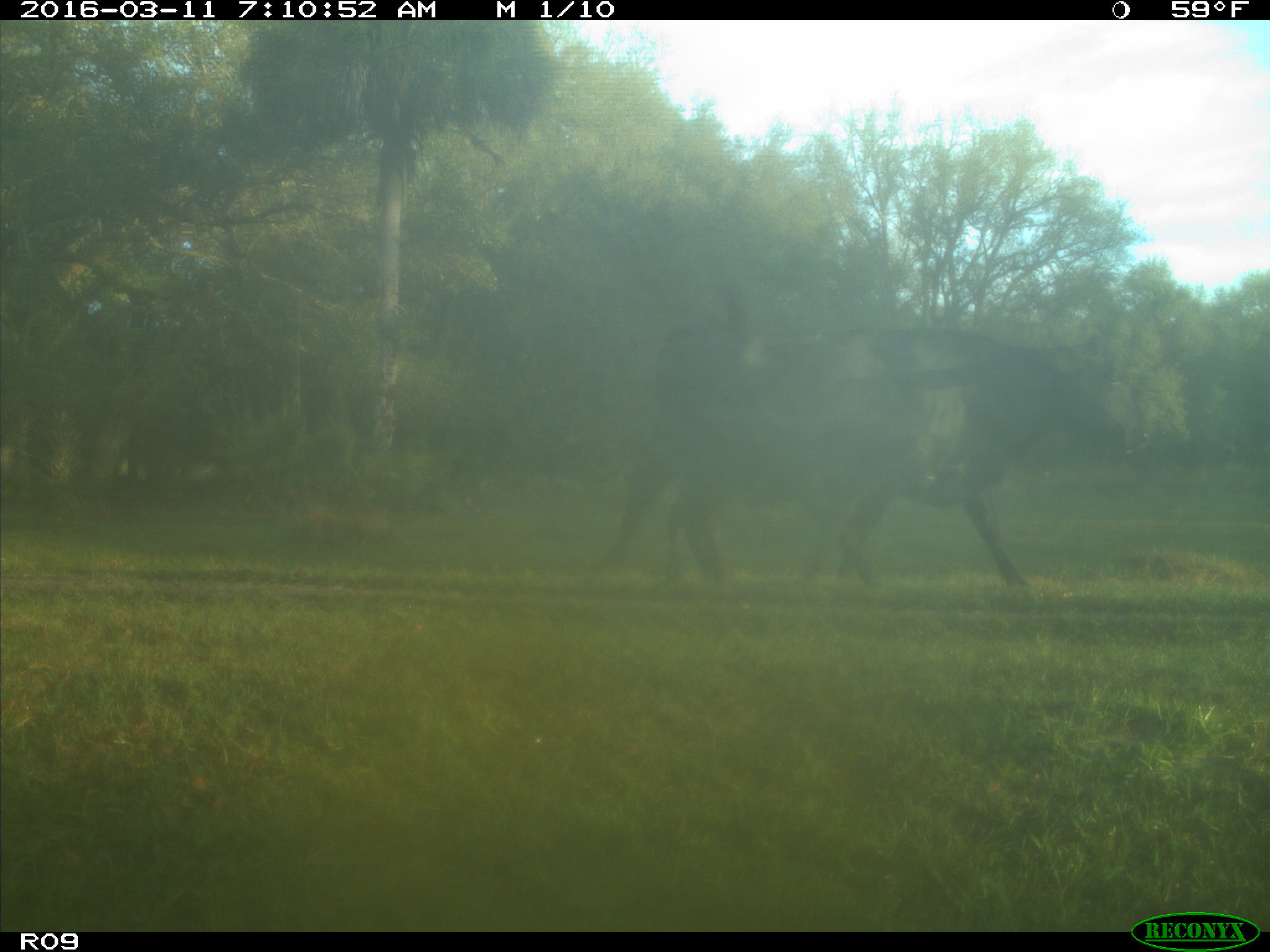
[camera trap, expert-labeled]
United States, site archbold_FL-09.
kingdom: Animalia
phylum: Chordata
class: Mammalia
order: Artiodactyla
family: Bovidae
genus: Bos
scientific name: Bos taurus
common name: domestic cow